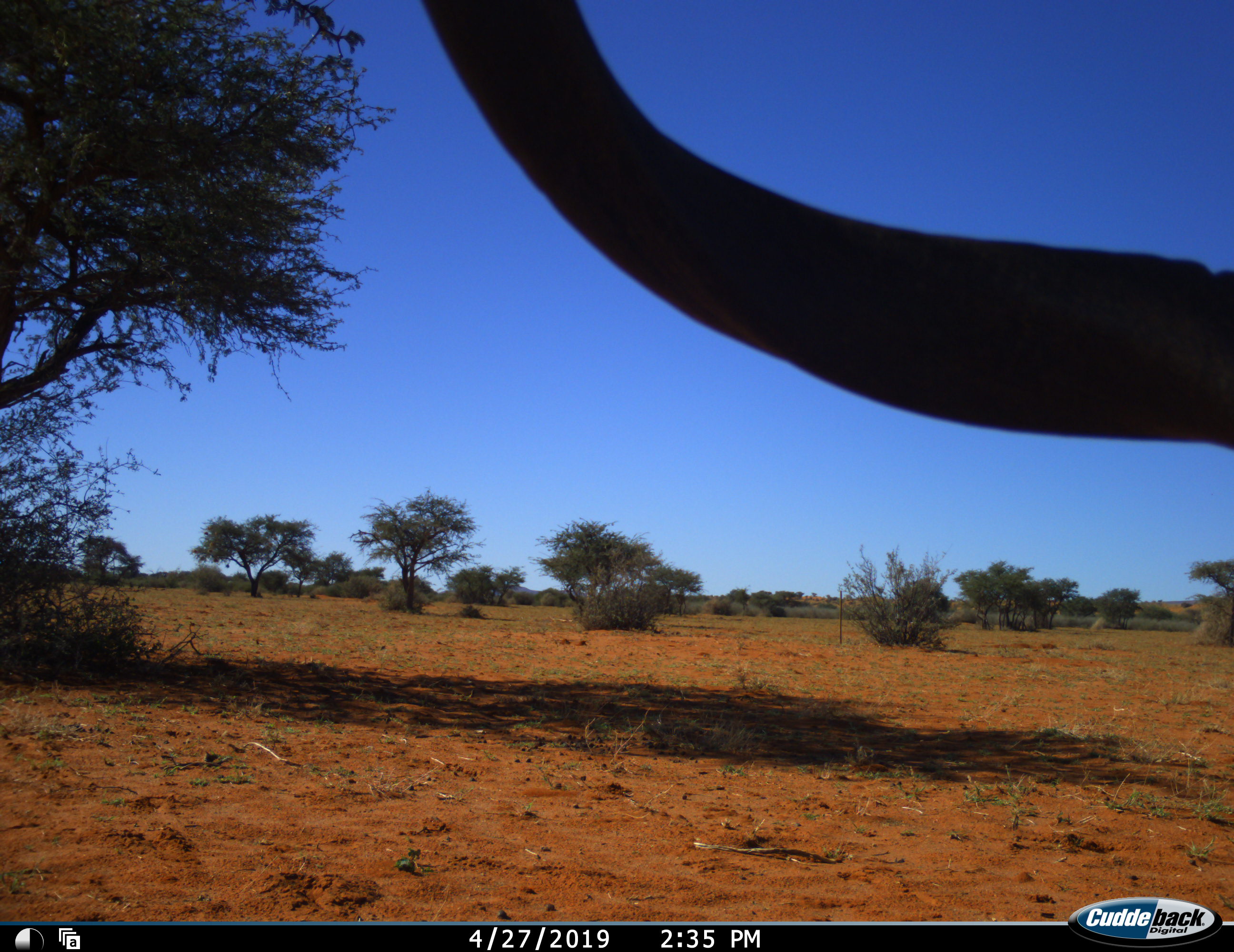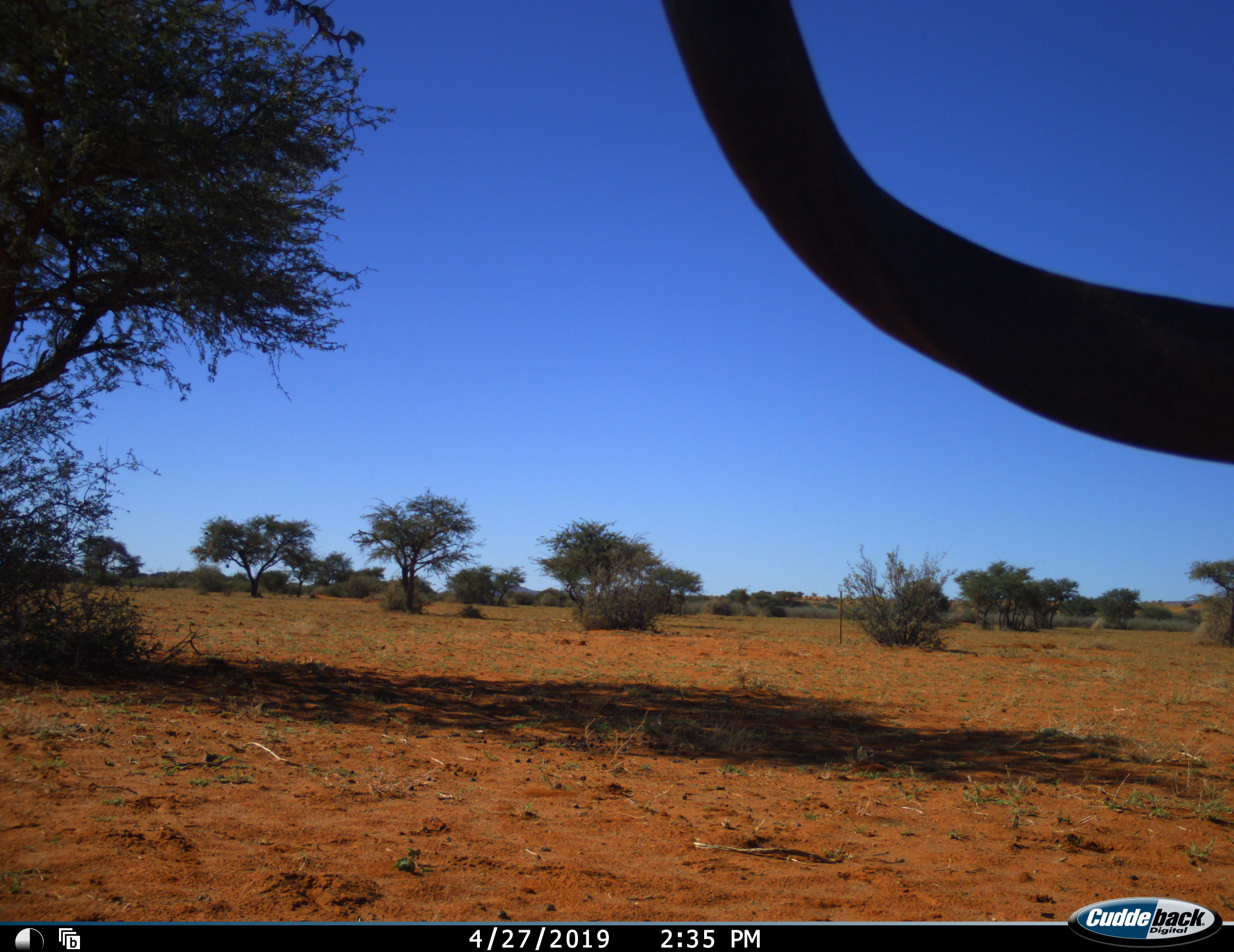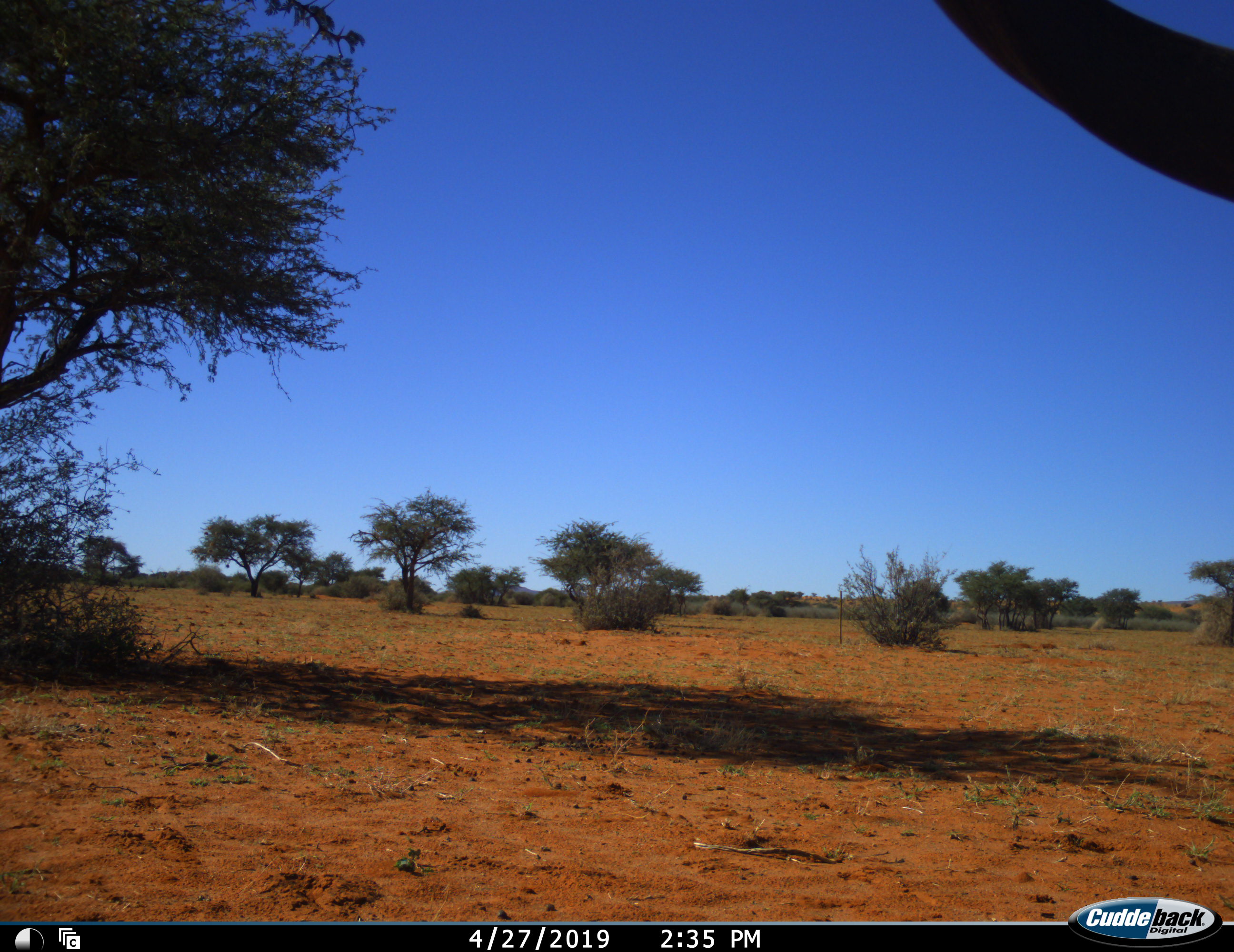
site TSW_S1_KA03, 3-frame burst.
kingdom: Animalia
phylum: Chordata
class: Mammalia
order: Artiodactyla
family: Bovidae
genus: Connochaetes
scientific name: Connochaetes taurinus taurinus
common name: blue wildebeest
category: wildebeestblue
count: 1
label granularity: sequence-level